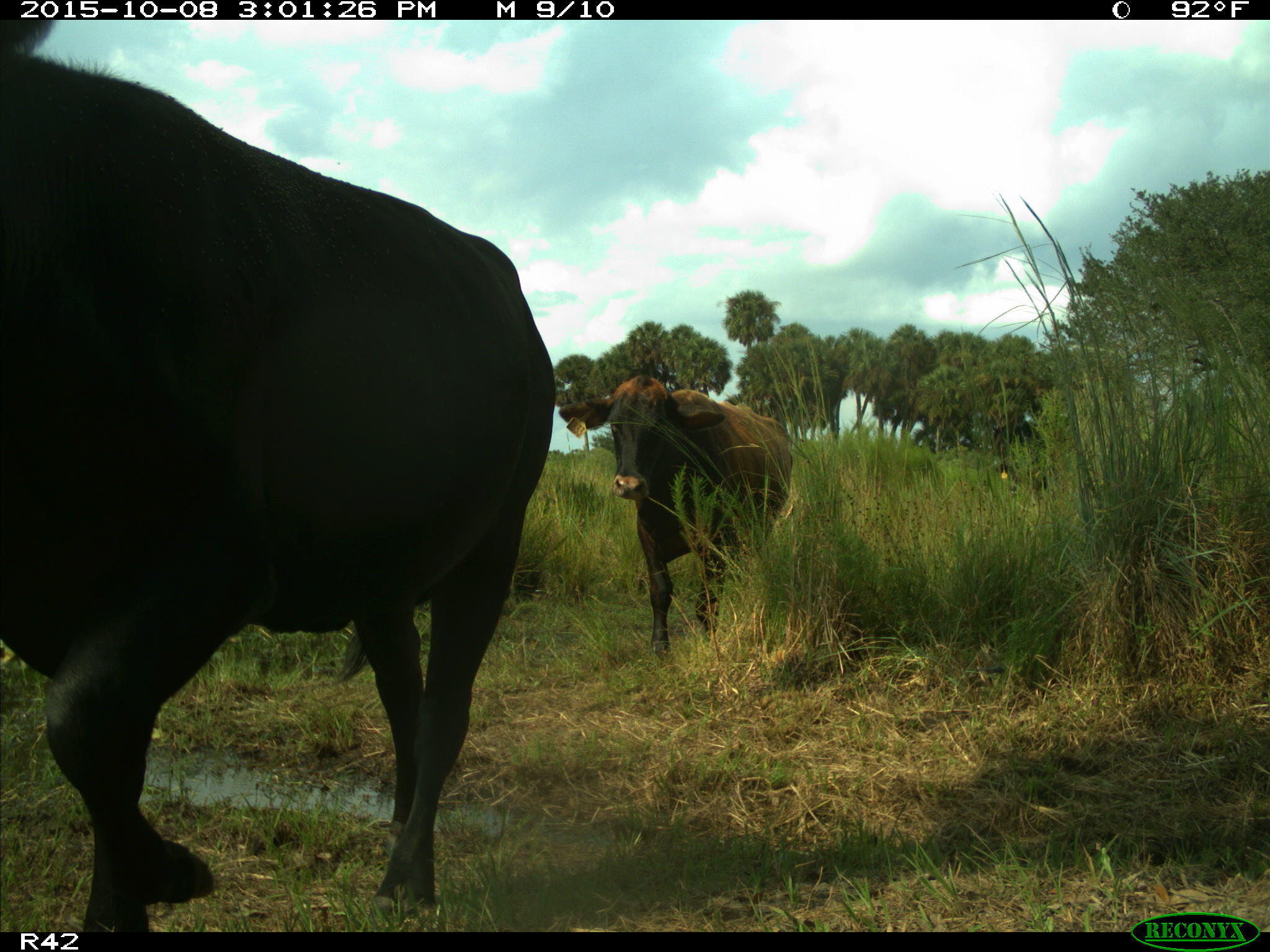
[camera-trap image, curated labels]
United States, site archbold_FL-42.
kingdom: Animalia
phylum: Chordata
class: Mammalia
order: Artiodactyla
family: Bovidae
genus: Bos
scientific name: Bos taurus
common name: domestic cow